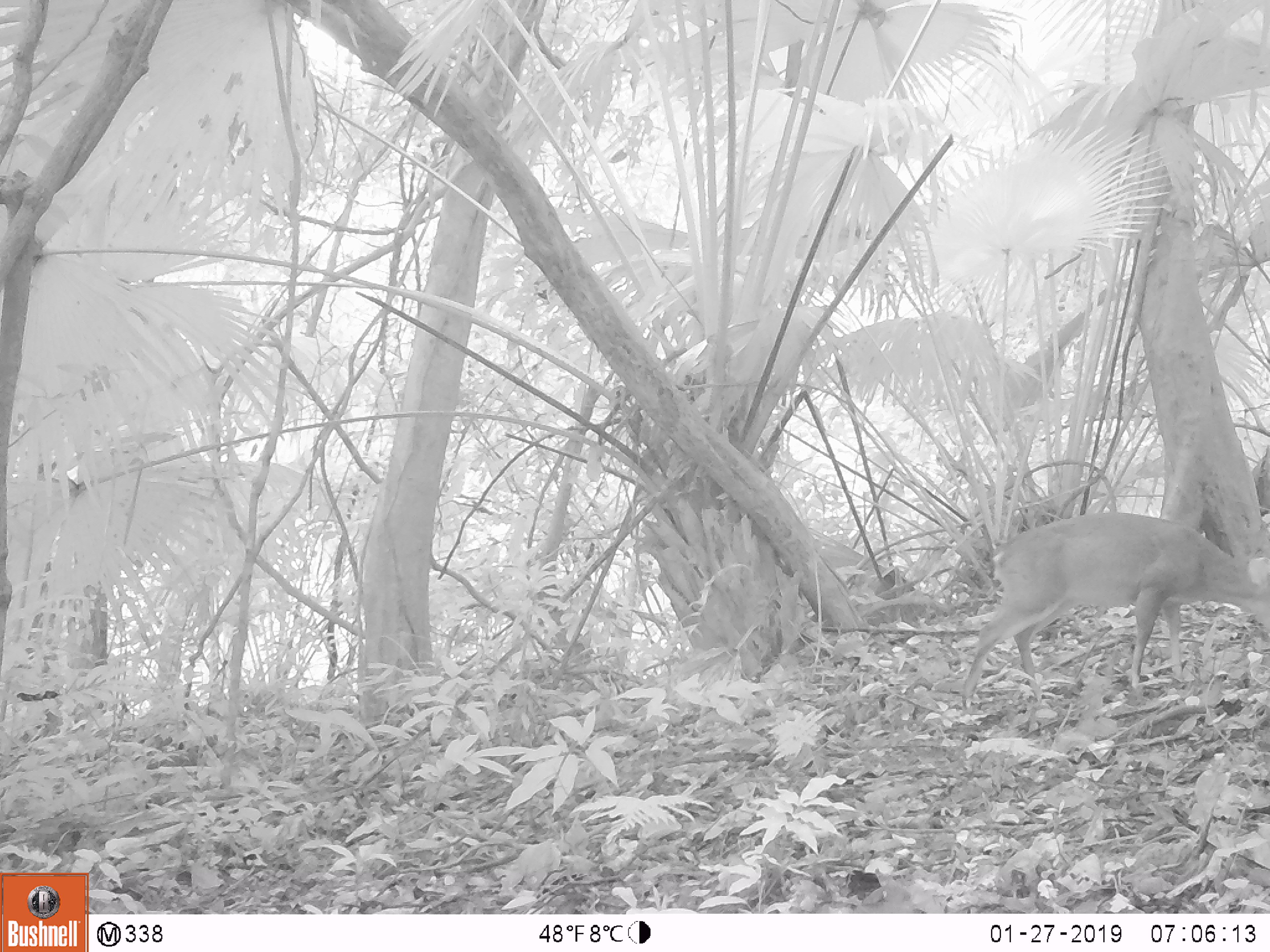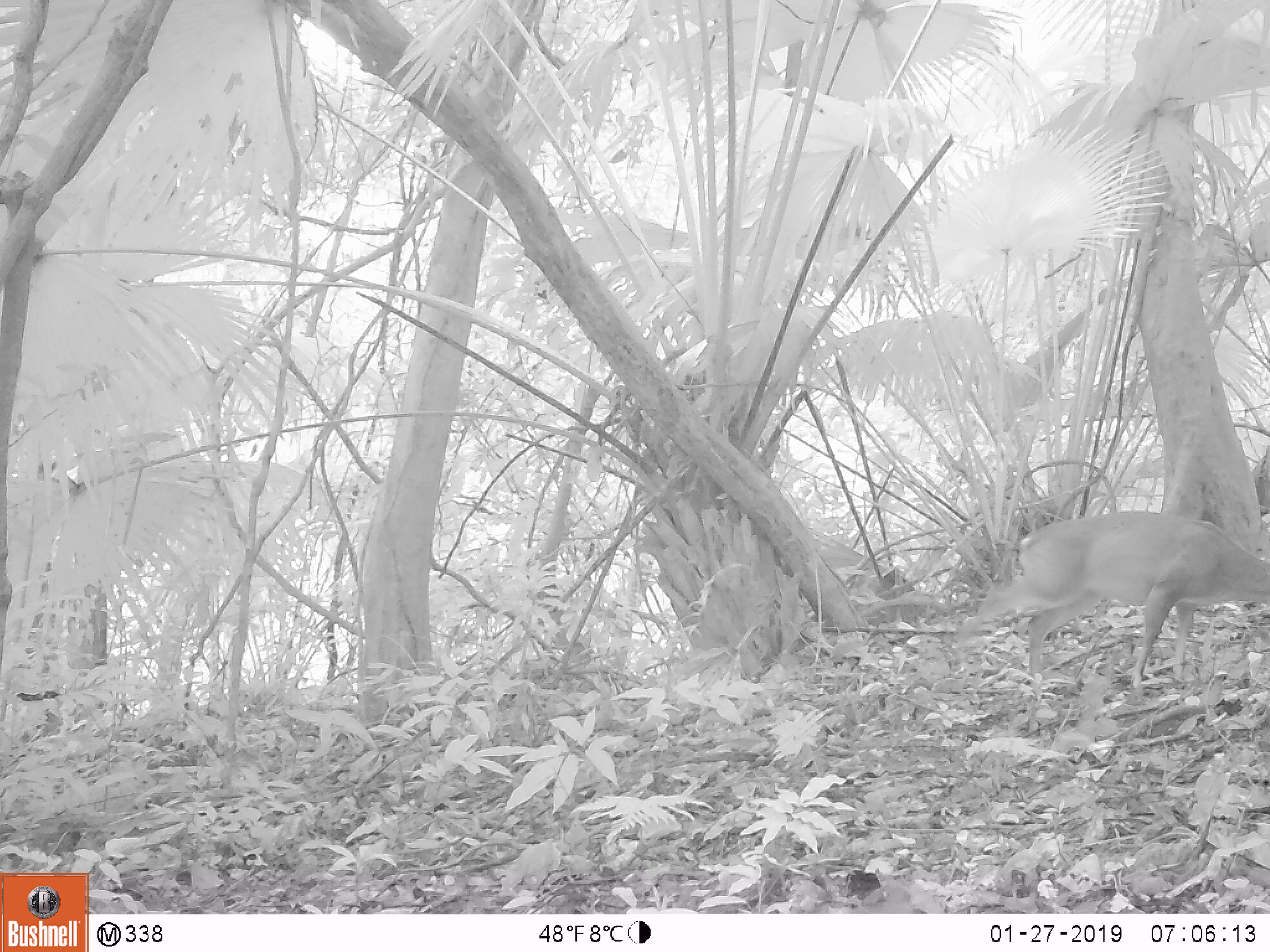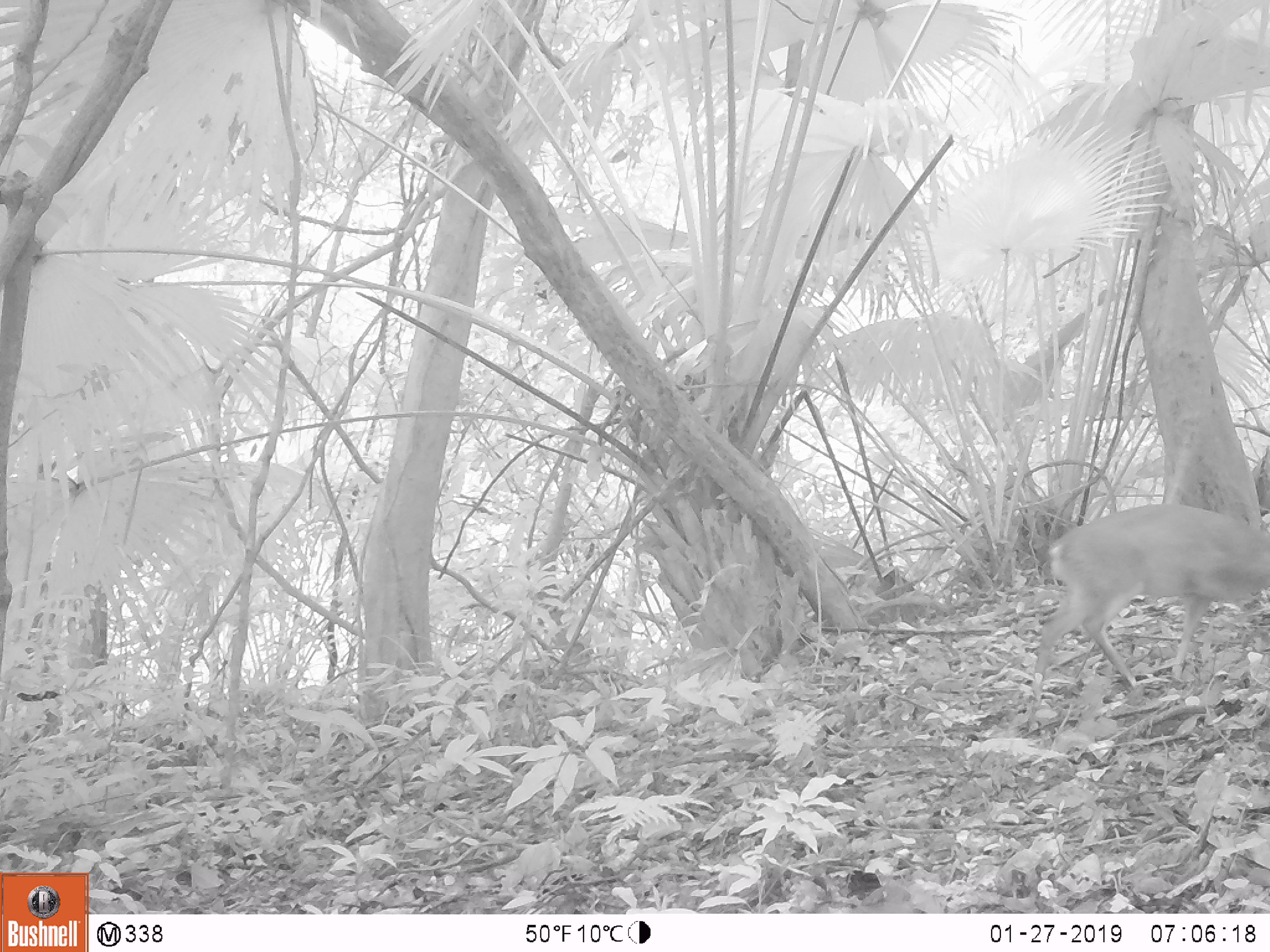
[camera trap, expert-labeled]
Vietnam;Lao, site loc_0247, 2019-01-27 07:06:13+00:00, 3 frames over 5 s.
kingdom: Animalia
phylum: Chordata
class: Mammalia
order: Artiodactyla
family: Cervidae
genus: Muntiacus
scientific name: Muntiacus vuquangensis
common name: large-antlered muntjac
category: large antlered muntjac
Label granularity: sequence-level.